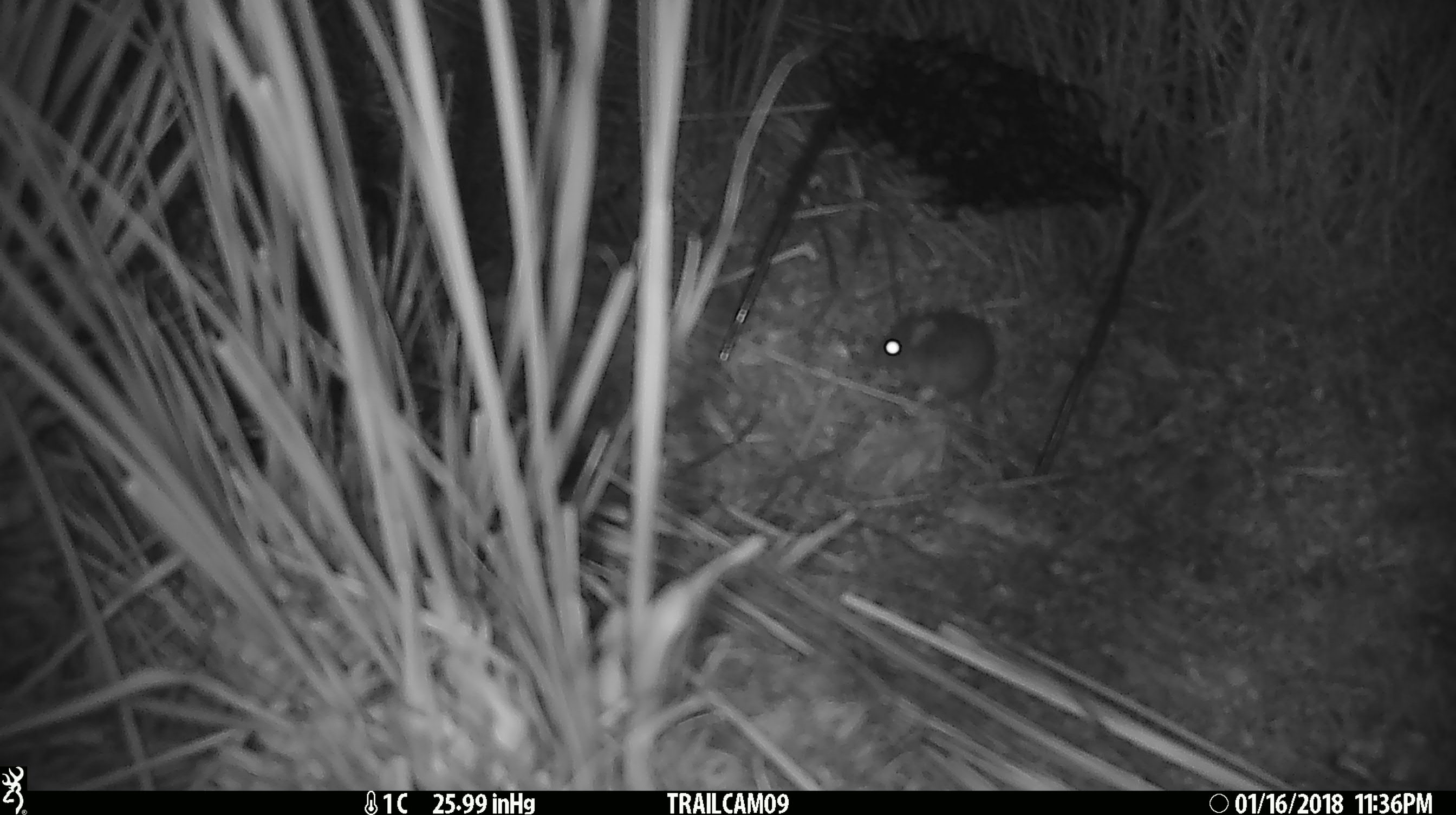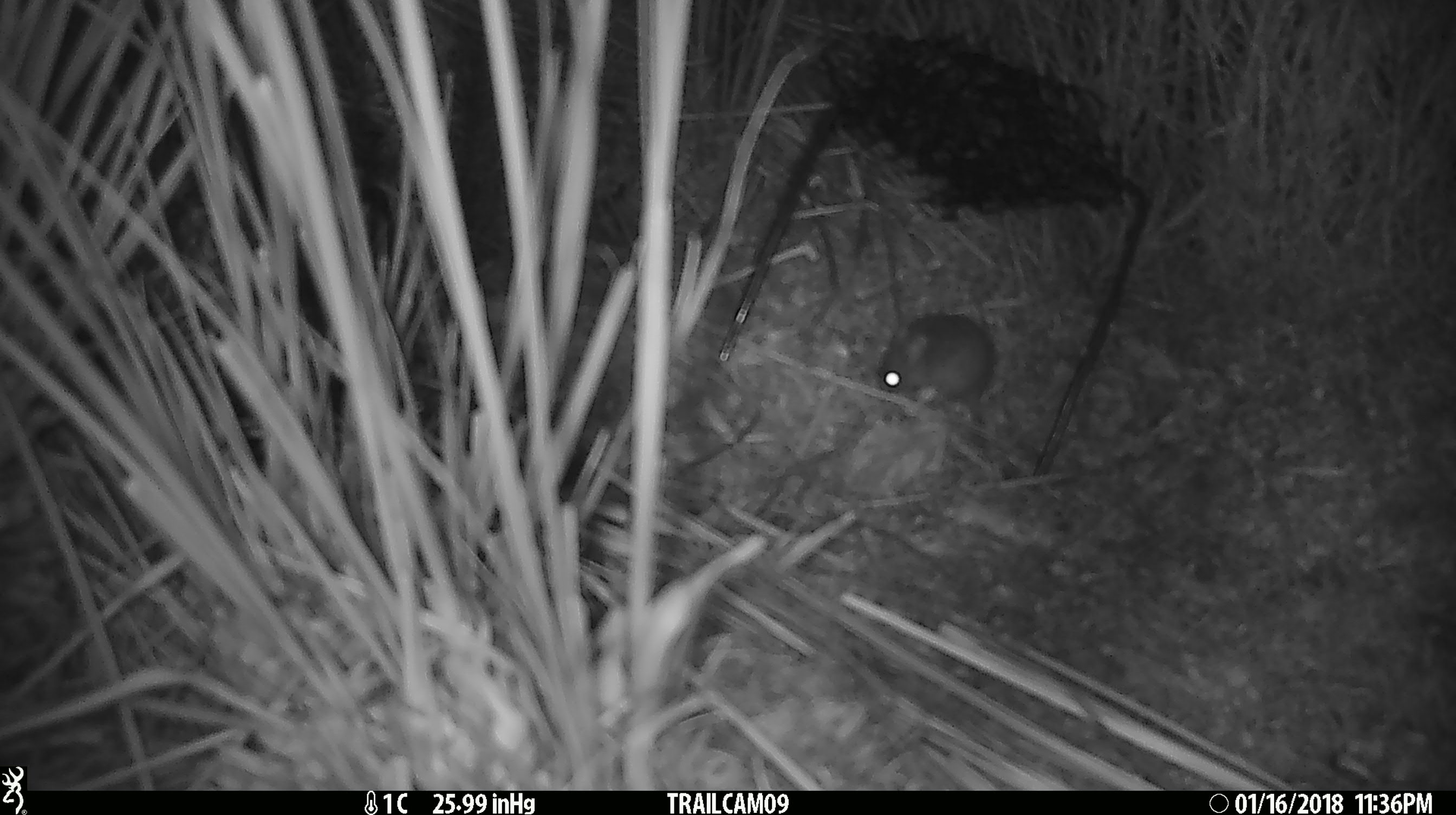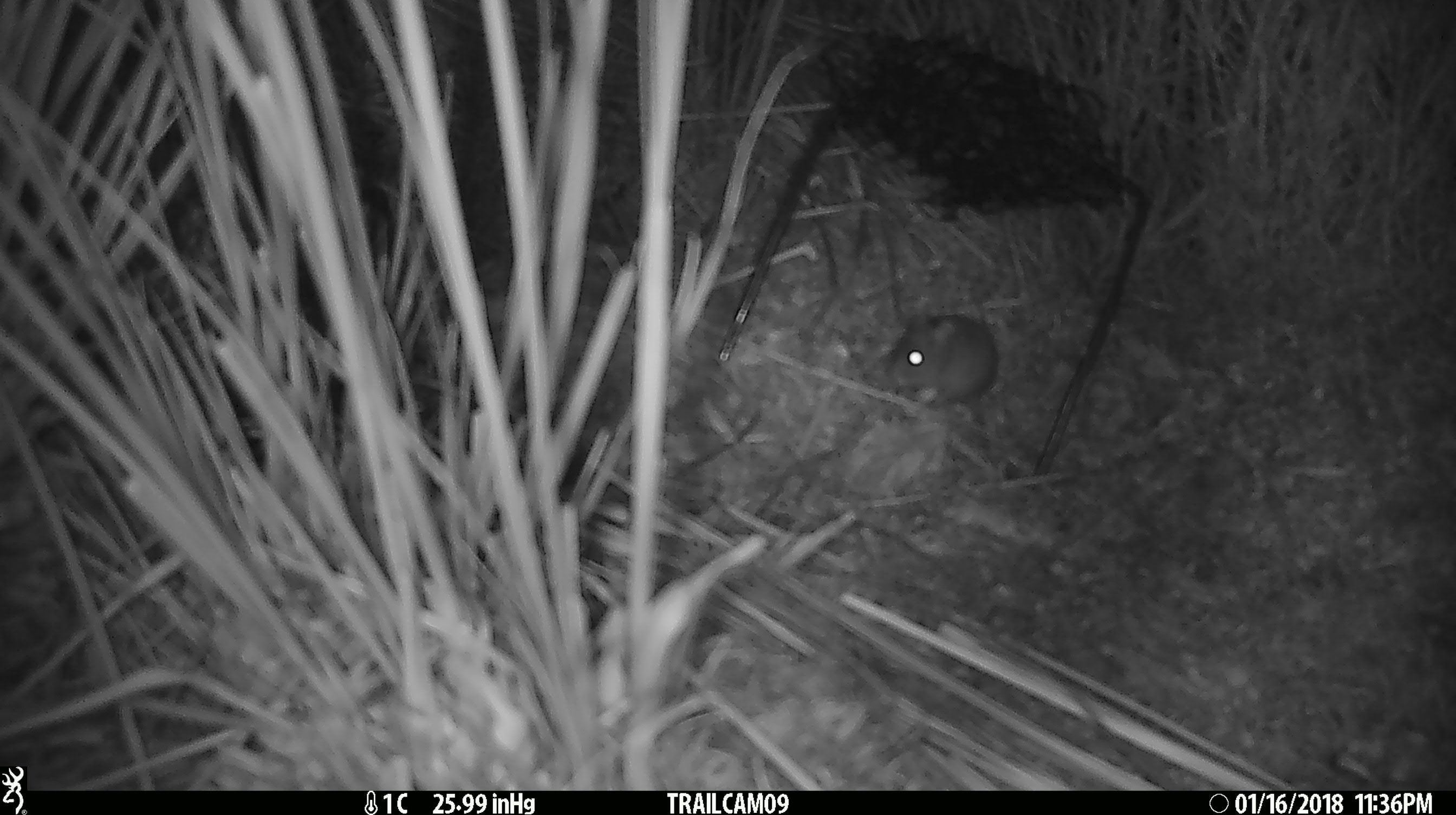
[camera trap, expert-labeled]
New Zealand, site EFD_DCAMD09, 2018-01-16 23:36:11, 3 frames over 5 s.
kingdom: Animalia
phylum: Chordata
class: Mammalia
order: Rodentia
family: Muridae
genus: Mus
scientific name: Mus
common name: mouse